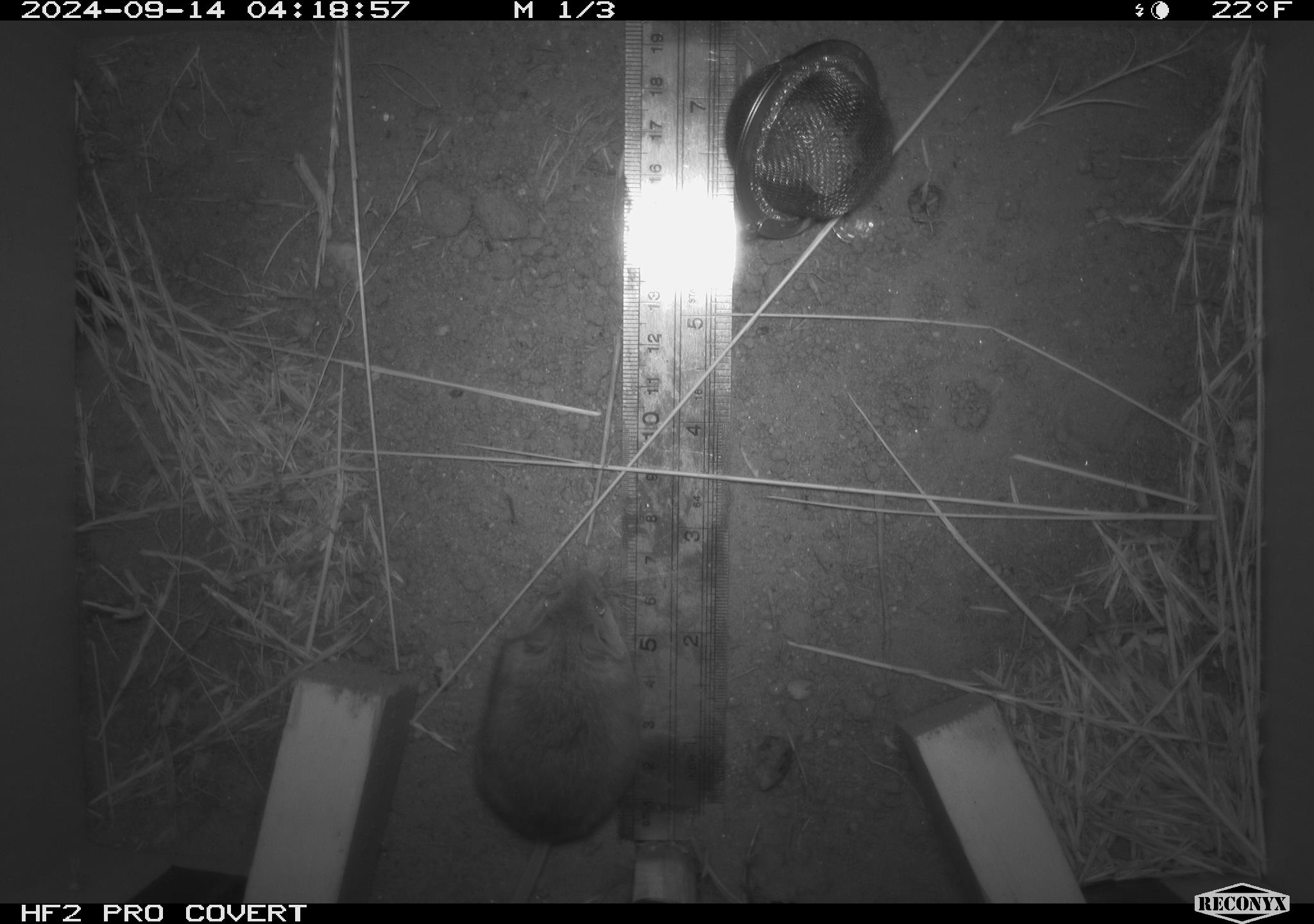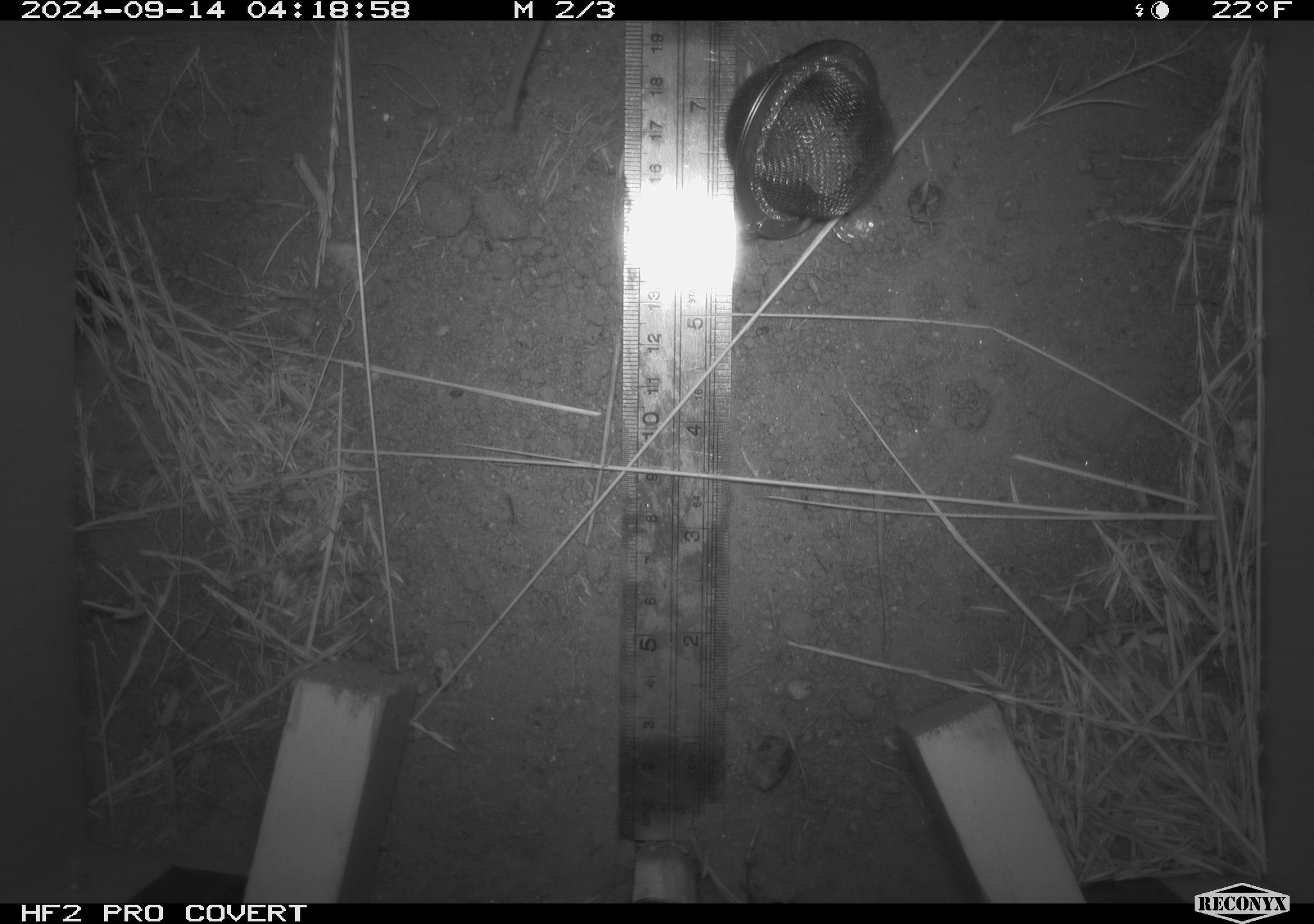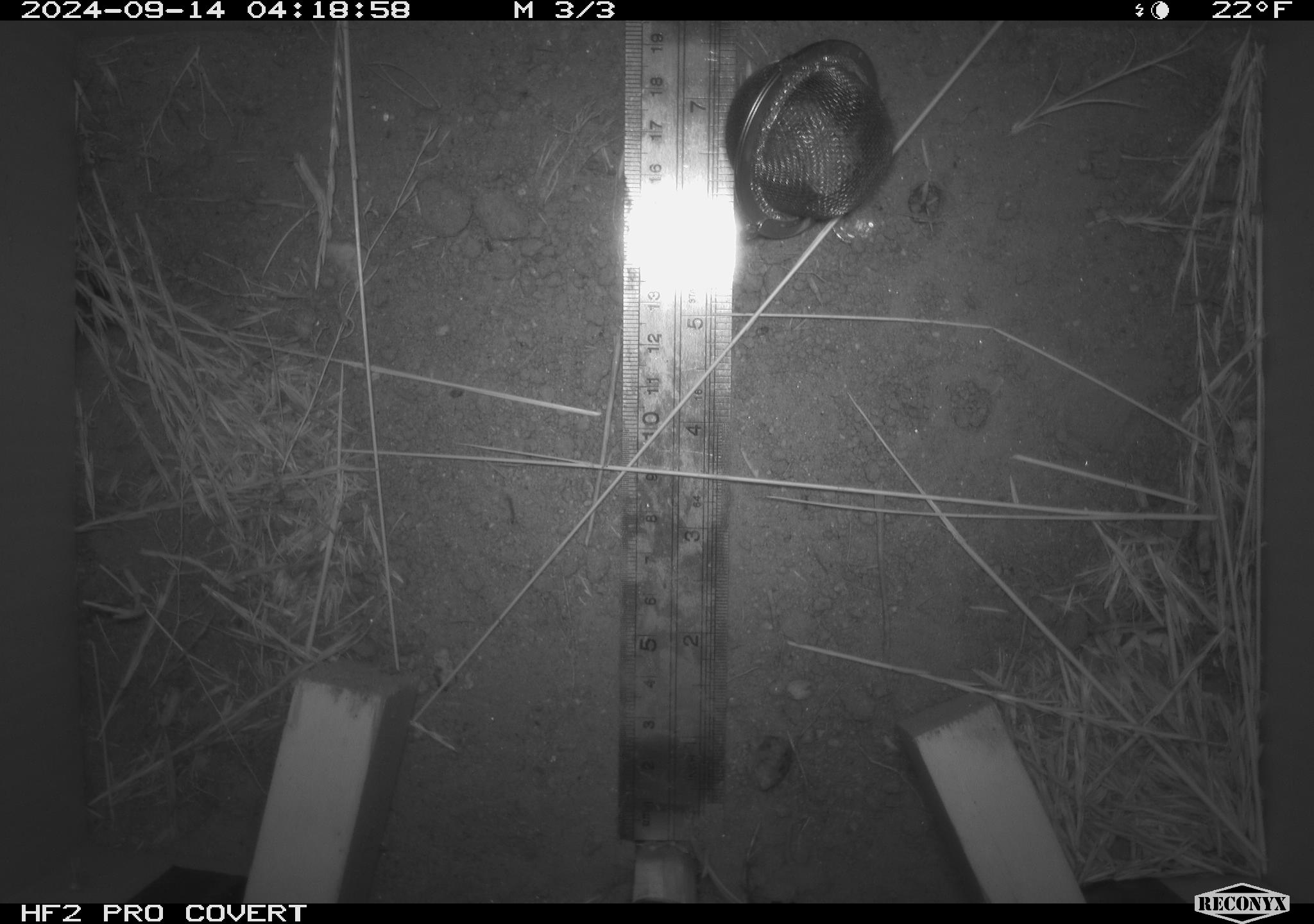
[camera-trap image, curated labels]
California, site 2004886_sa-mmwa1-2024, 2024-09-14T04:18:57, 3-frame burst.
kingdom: Animalia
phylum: Chordata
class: Mammalia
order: Rodentia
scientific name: Rodentia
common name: mouse species